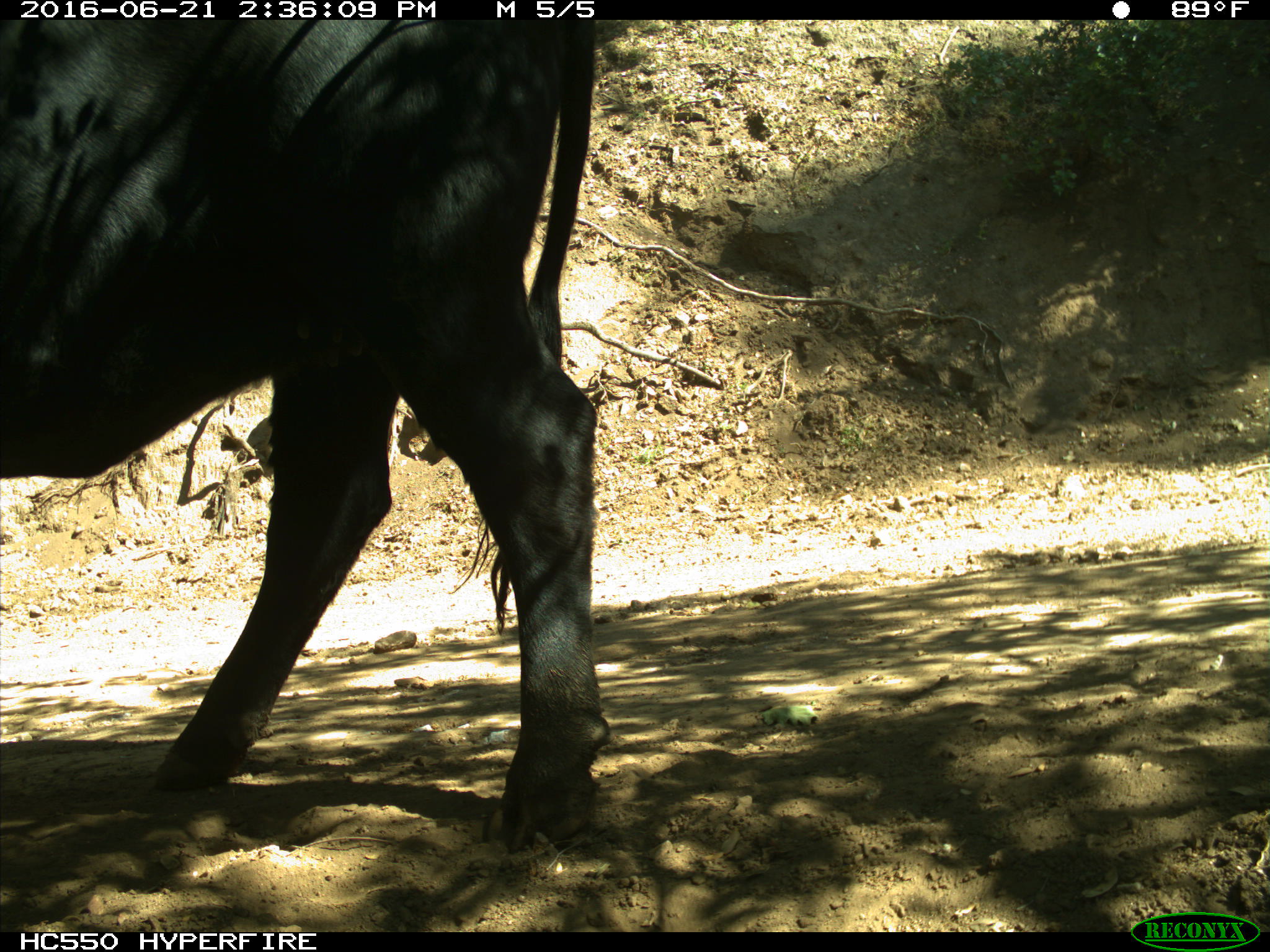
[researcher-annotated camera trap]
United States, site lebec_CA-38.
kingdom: Animalia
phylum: Chordata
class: Mammalia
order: Artiodactyla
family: Bovidae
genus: Bos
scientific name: Bos taurus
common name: domestic cow